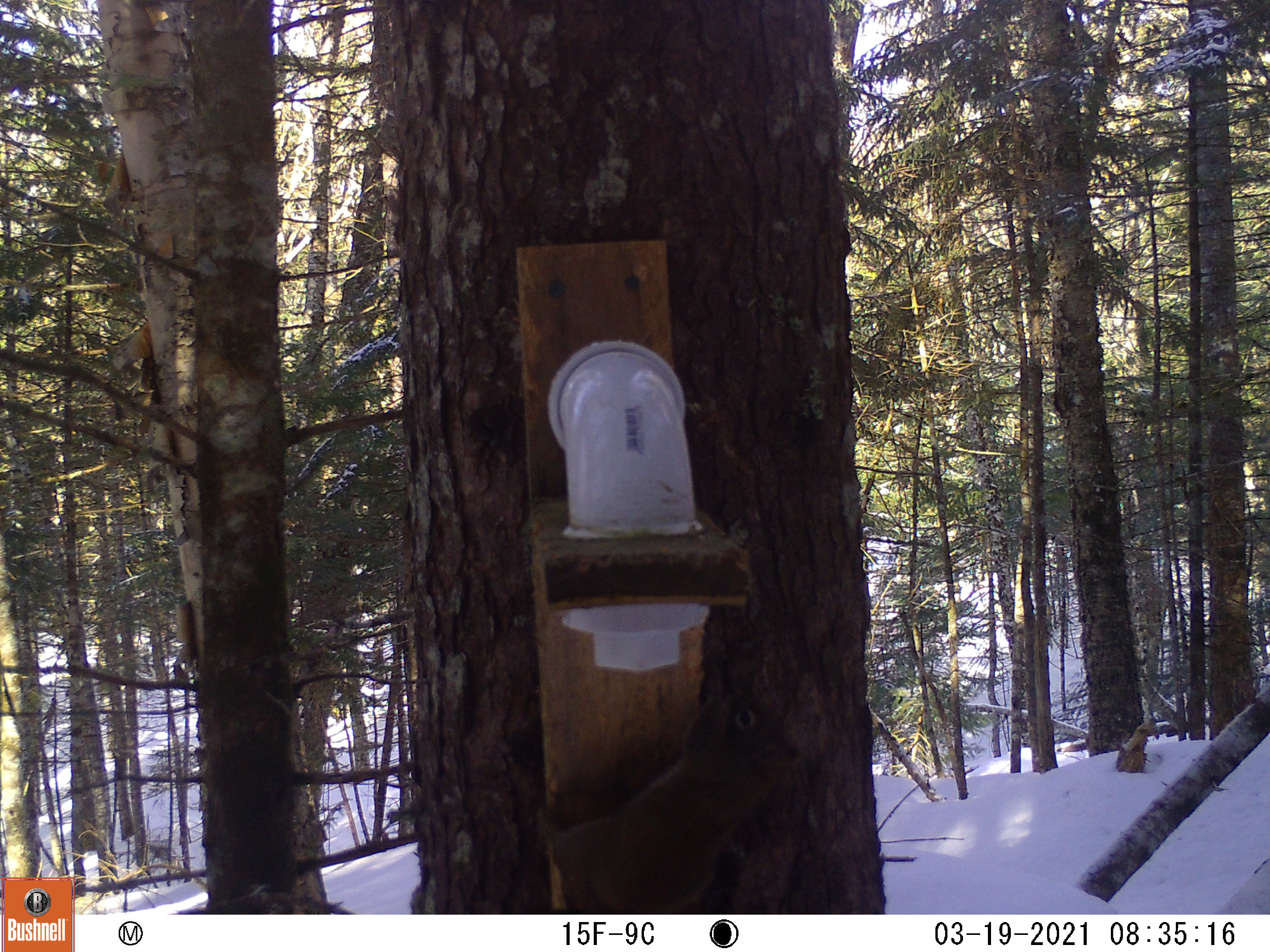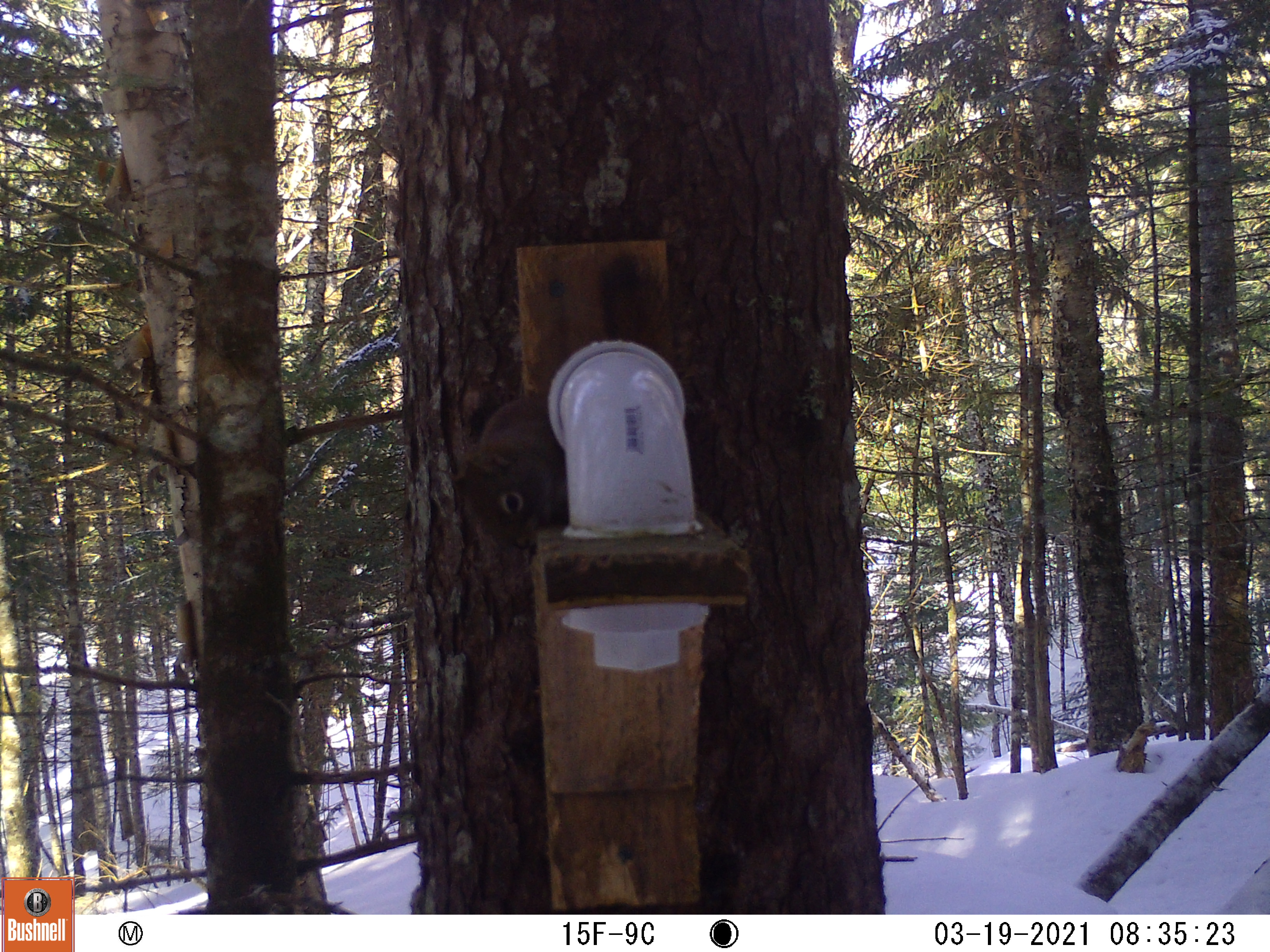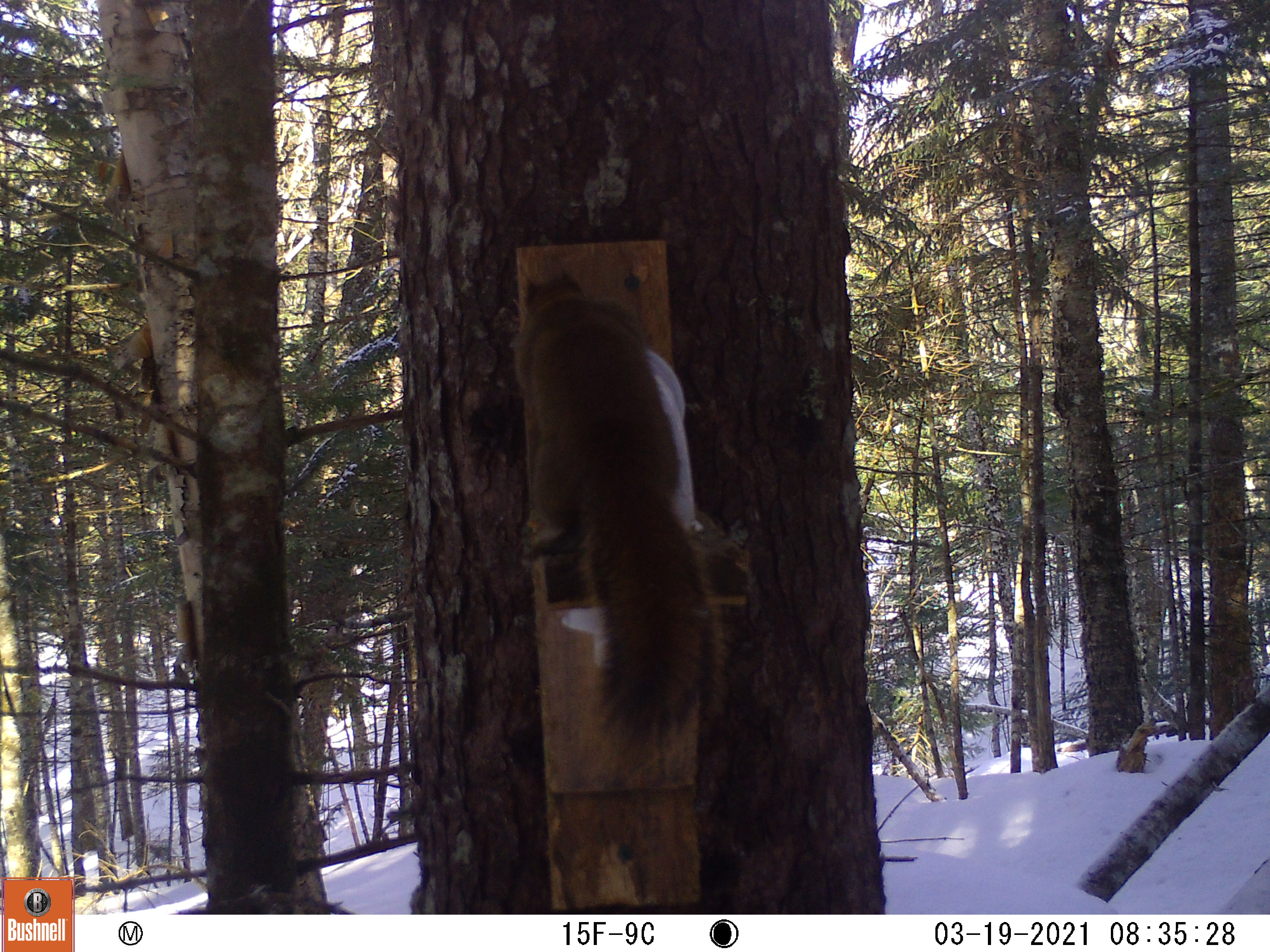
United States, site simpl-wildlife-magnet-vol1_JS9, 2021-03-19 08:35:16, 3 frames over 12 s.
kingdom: Animalia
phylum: Chordata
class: Mammalia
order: Rodentia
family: Sciuridae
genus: Tamiasciurus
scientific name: Tamiasciurus hudsonicus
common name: red squirrel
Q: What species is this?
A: Red squirrel (Tamiasciurus hudsonicus).